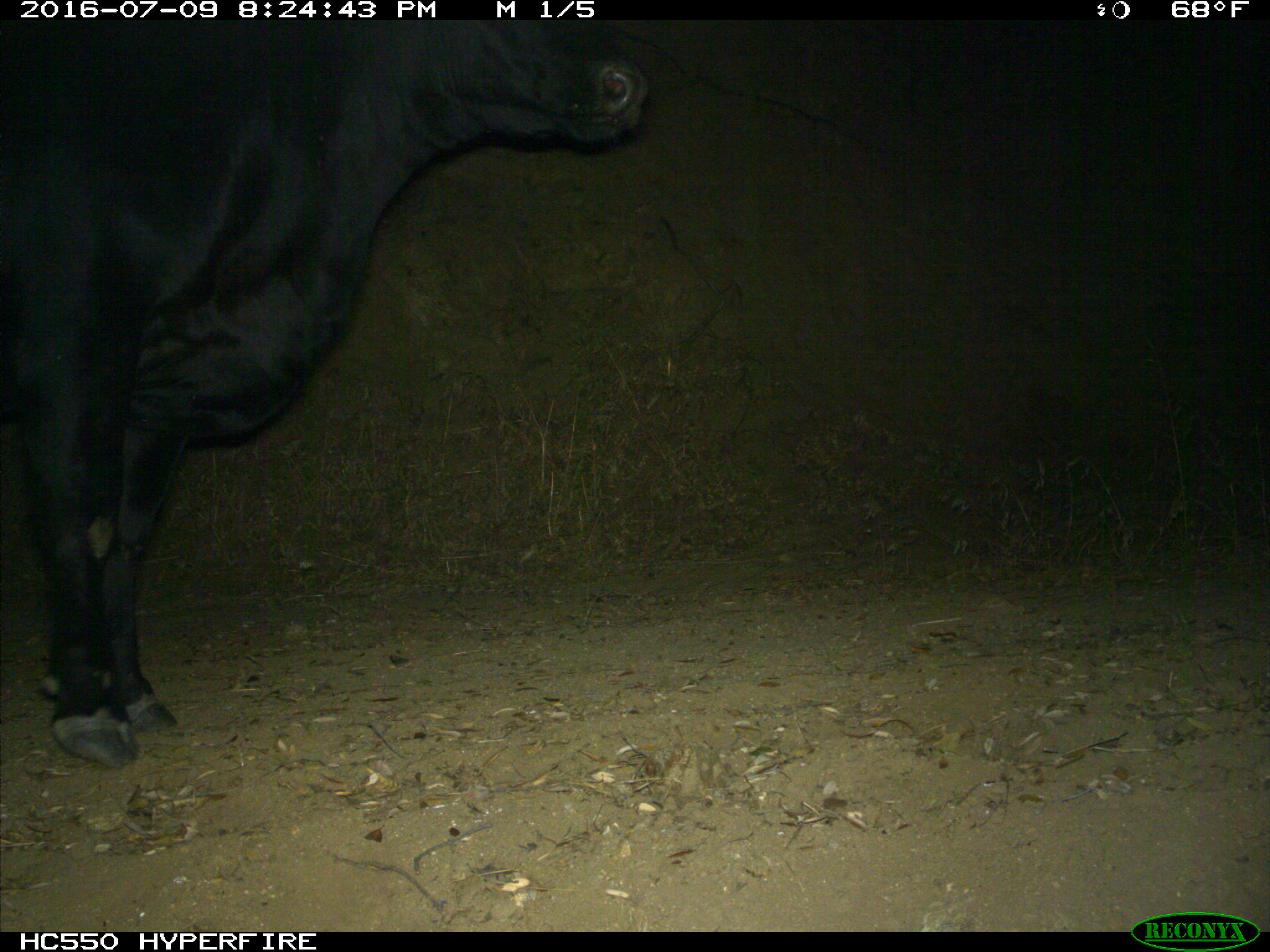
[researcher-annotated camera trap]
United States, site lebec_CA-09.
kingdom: Animalia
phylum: Chordata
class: Mammalia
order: Artiodactyla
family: Bovidae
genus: Bos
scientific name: Bos taurus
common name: domestic cow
Bos taurus (domestic cow).